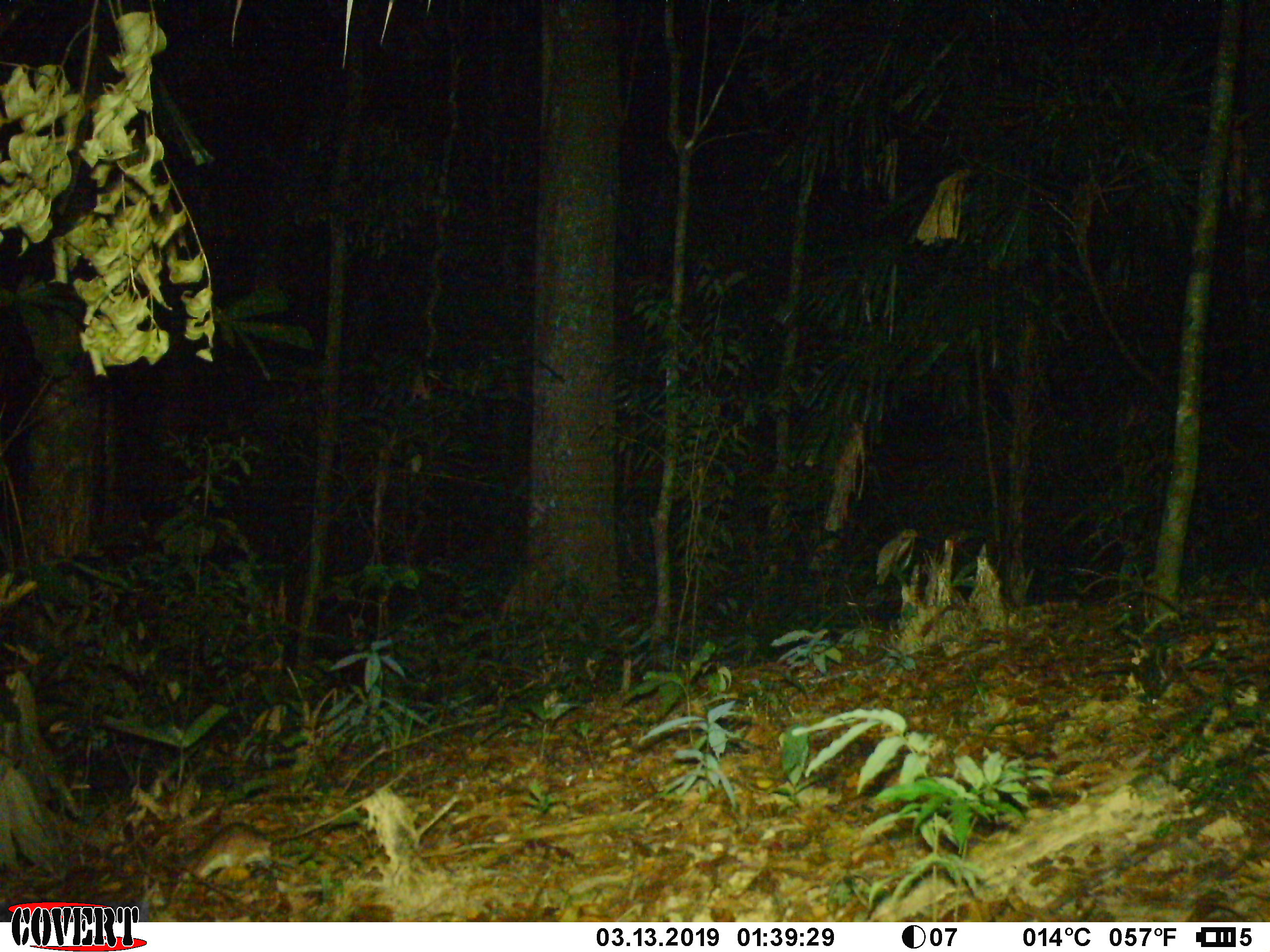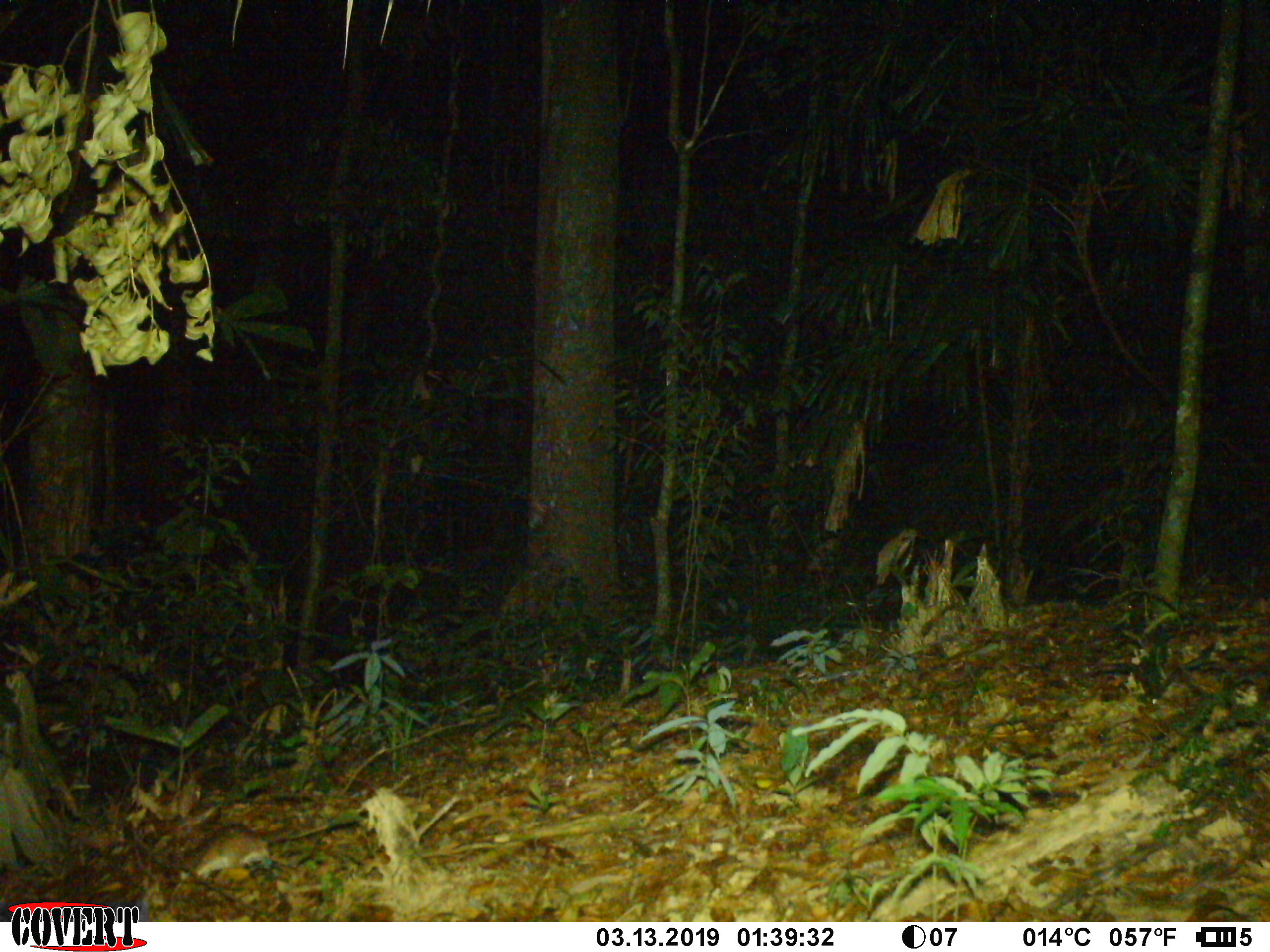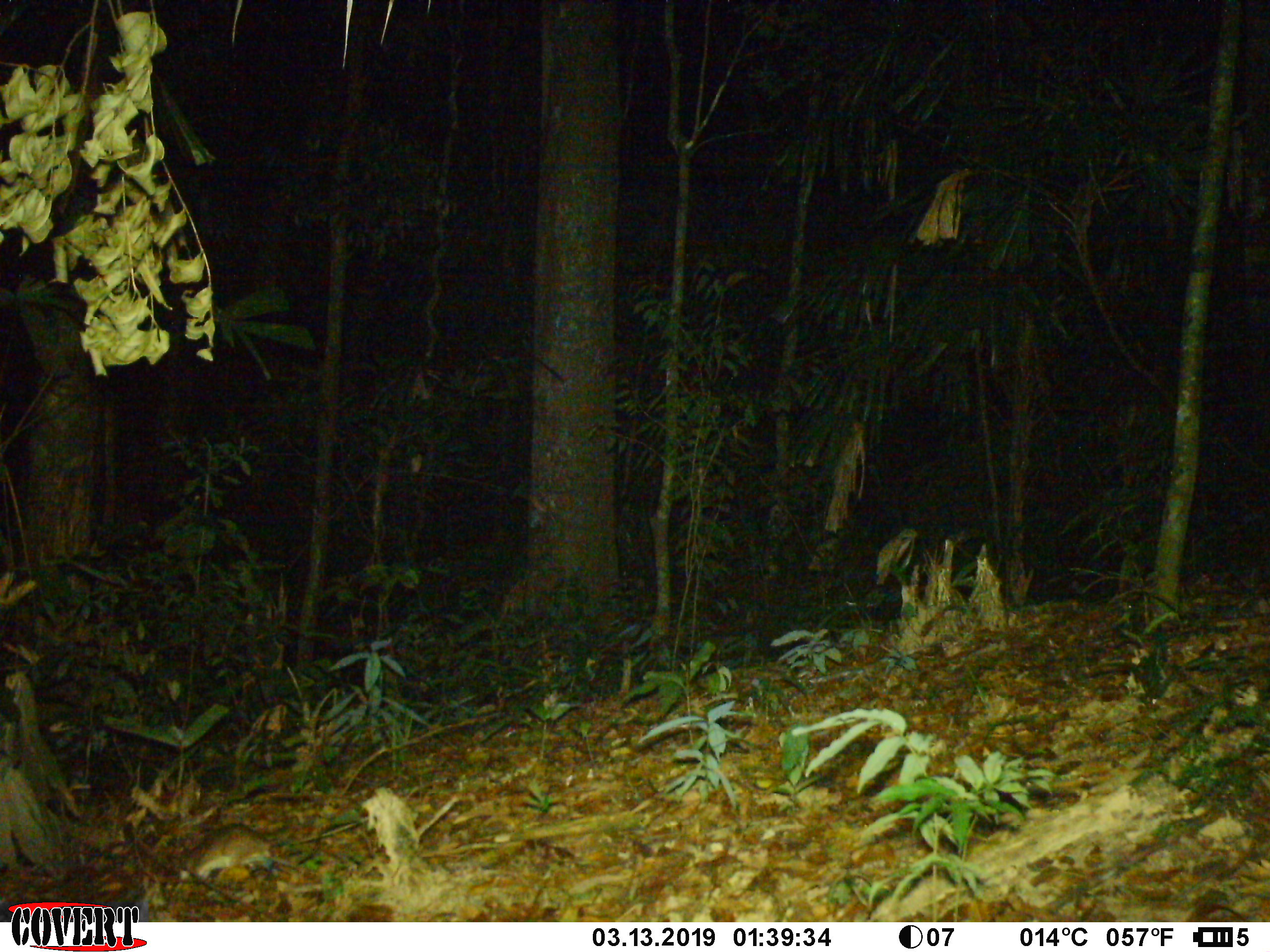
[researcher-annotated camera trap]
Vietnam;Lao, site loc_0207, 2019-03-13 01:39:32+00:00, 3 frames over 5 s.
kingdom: Animalia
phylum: Chordata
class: Mammalia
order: Rodentia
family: Muridae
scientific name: Muridae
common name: old-world mice and rats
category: unidentified murid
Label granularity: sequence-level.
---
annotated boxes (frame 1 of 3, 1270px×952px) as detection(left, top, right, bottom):
unidentified murid: detection(175, 773, 399, 893)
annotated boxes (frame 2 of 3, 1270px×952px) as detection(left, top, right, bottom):
unidentified murid: detection(164, 806, 364, 881)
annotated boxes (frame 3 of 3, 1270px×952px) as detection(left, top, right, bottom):
unidentified murid: detection(164, 820, 365, 889)